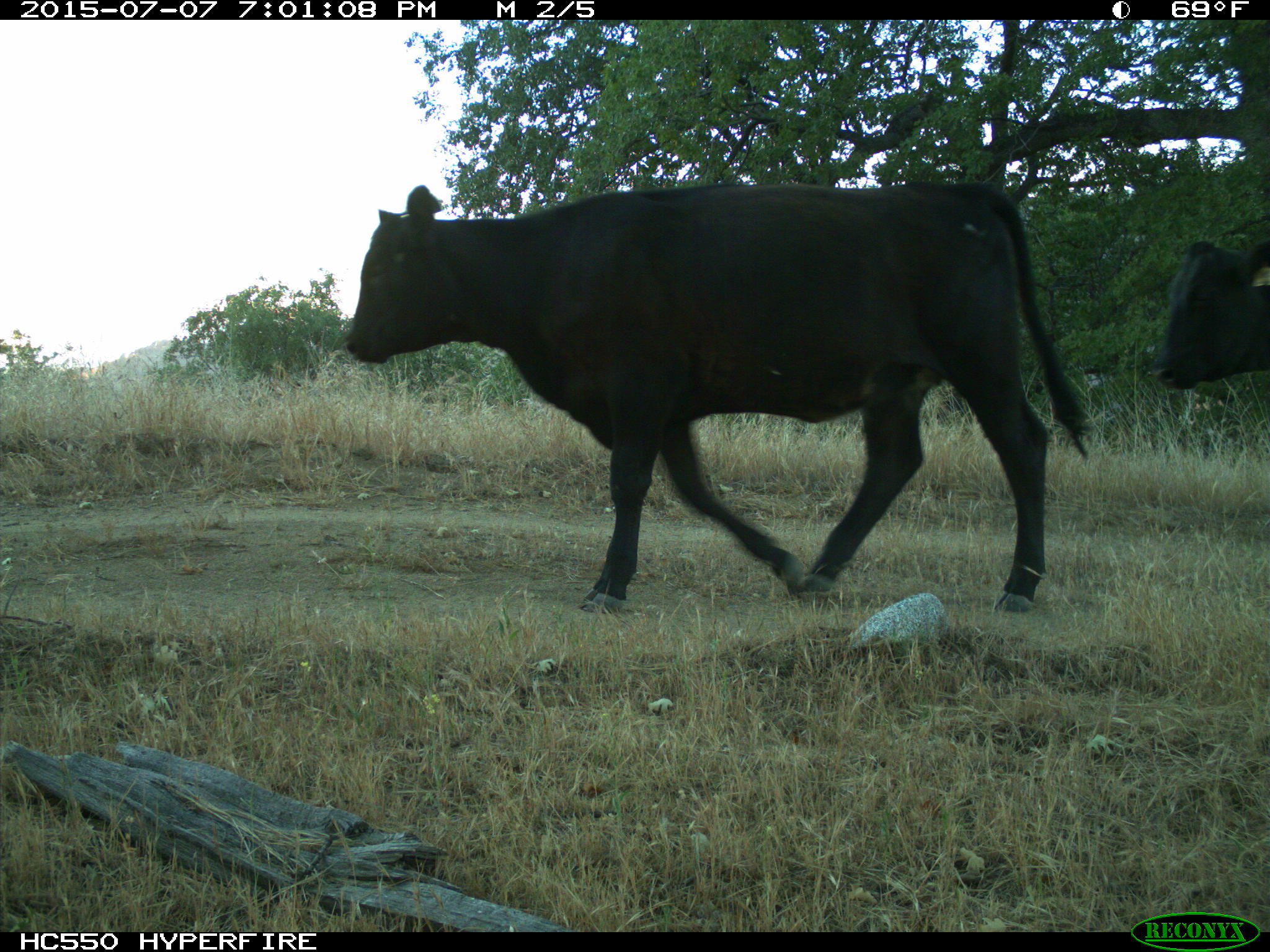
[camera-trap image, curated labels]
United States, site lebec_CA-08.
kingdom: Animalia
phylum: Chordata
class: Mammalia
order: Artiodactyla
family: Bovidae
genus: Bos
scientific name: Bos taurus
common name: domestic cow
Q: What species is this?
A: Bos taurus (domestic cow).